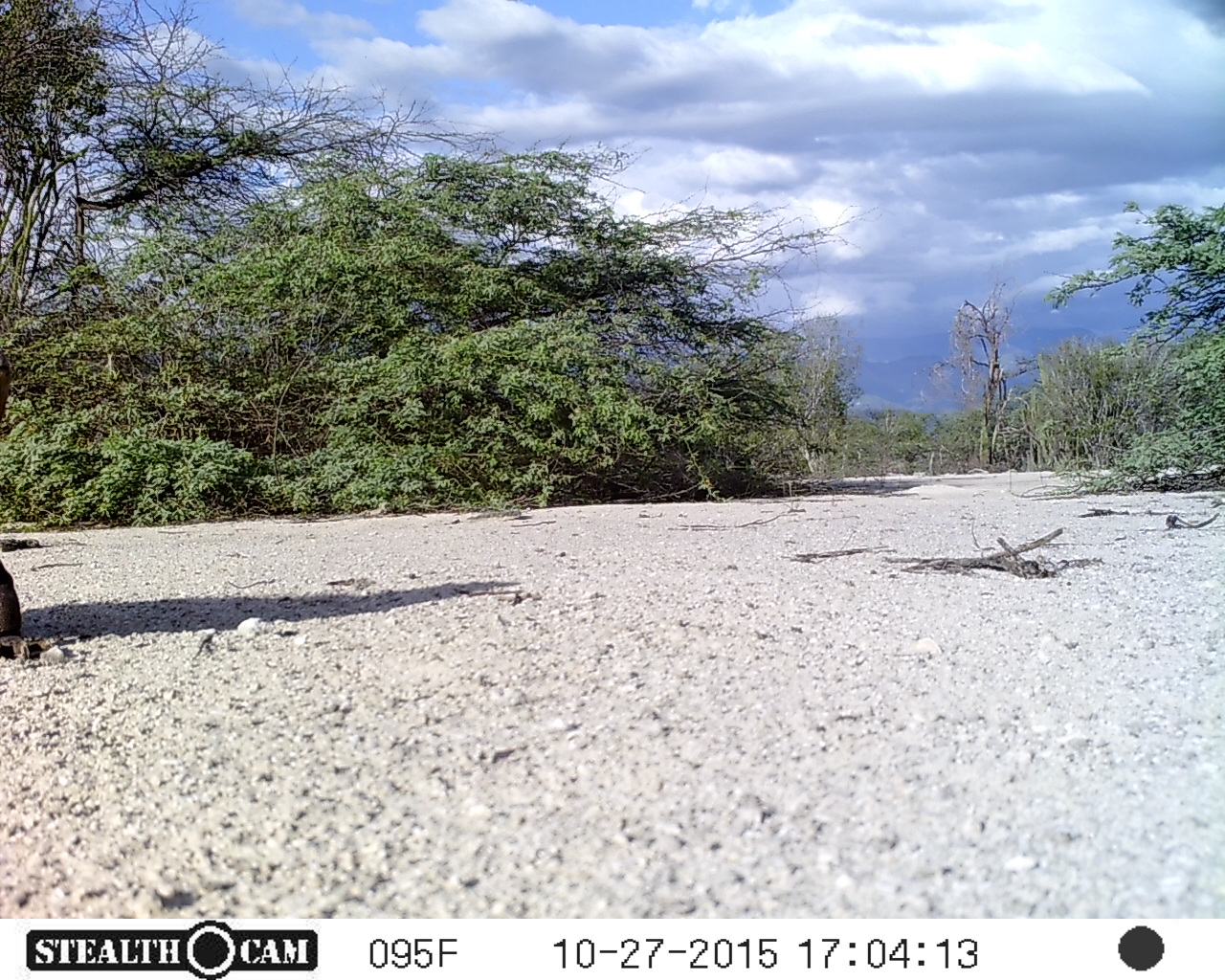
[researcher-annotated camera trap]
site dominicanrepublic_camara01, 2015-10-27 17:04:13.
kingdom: Animalia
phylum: Chordata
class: Reptilia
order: Squamata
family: Iguanidae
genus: Iguana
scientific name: Iguana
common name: typical iguanas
Iguana (typical iguanas).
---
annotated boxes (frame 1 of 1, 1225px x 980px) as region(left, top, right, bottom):
iguana: region(0, 347, 50, 664)